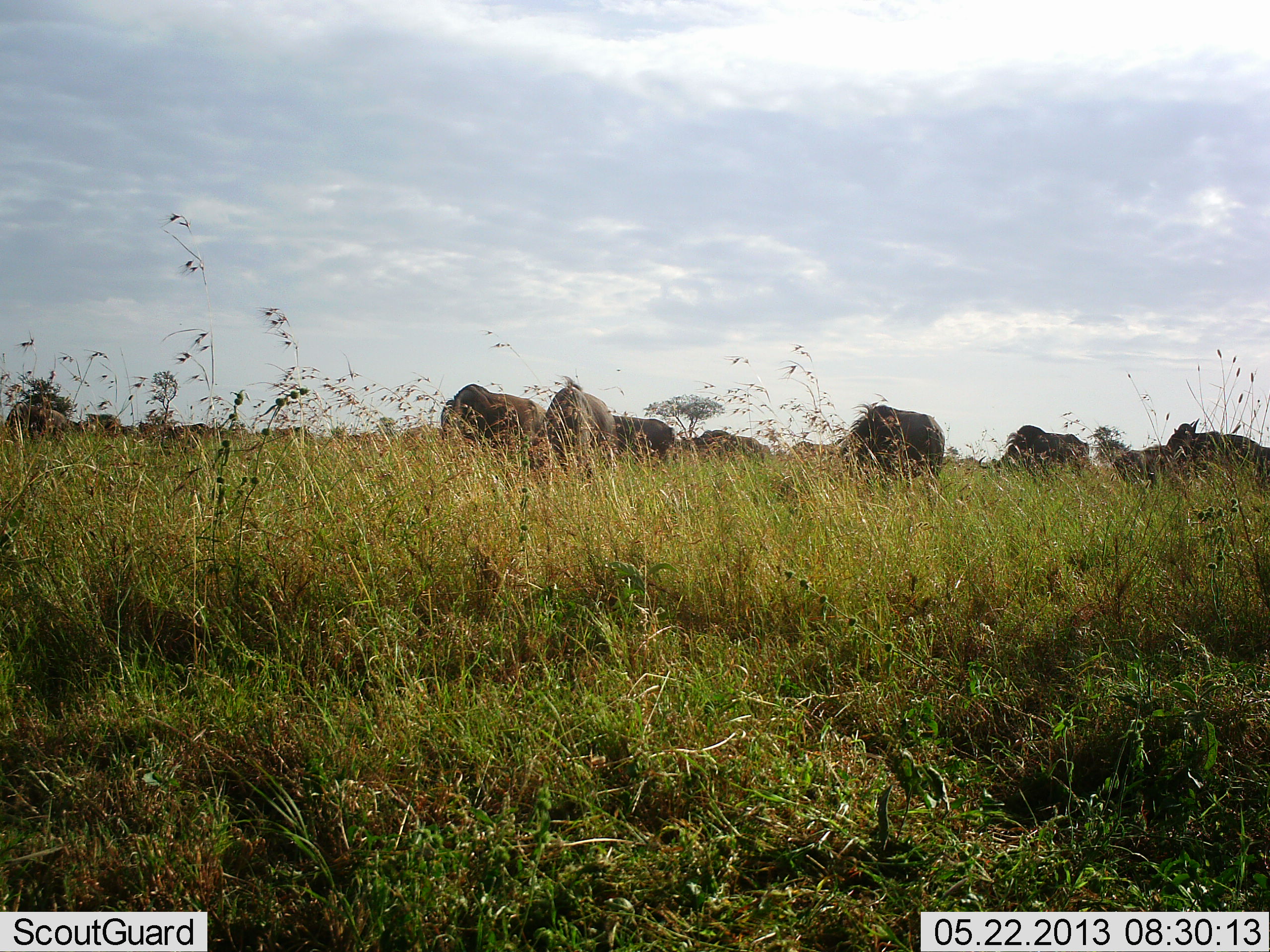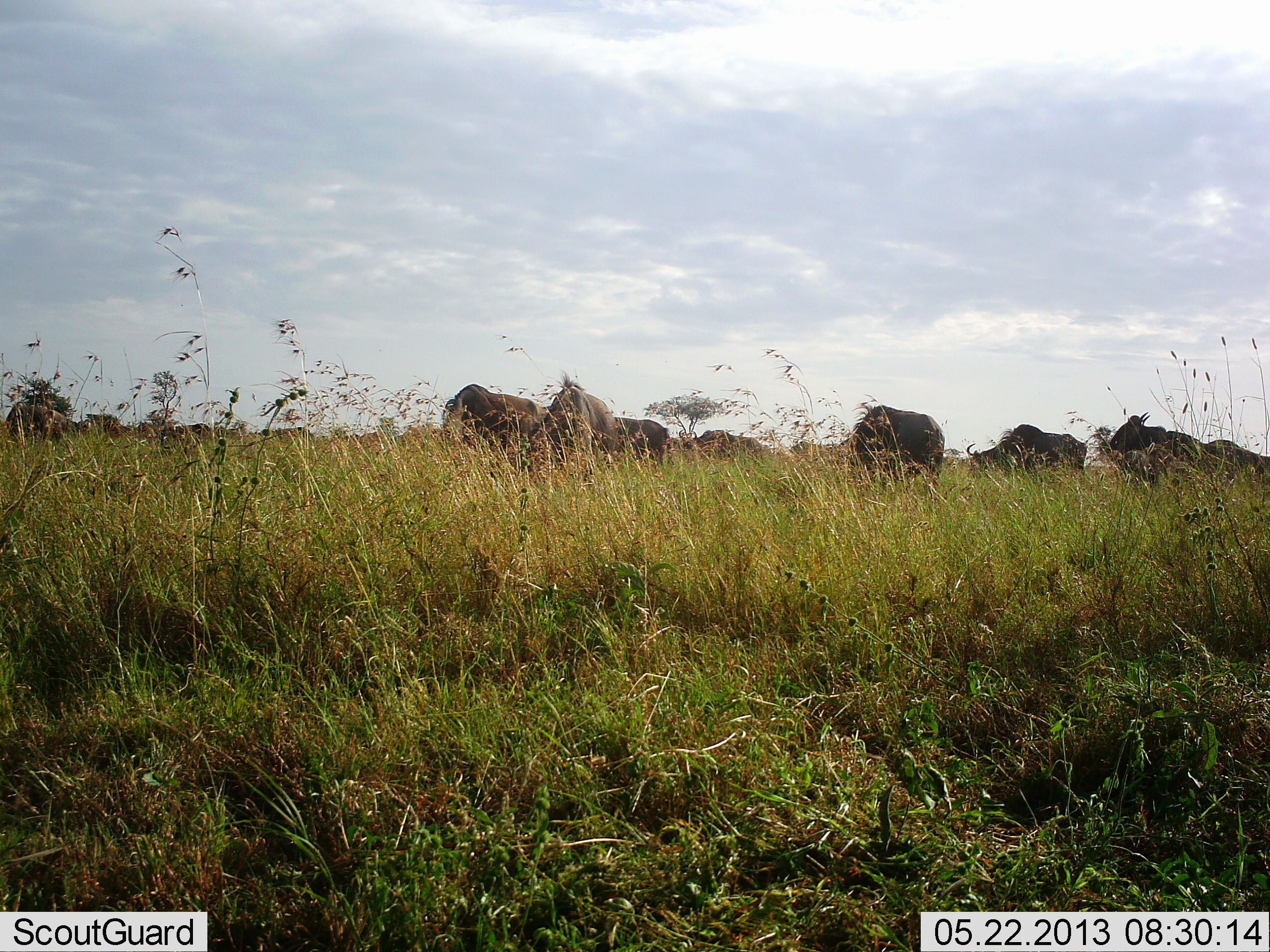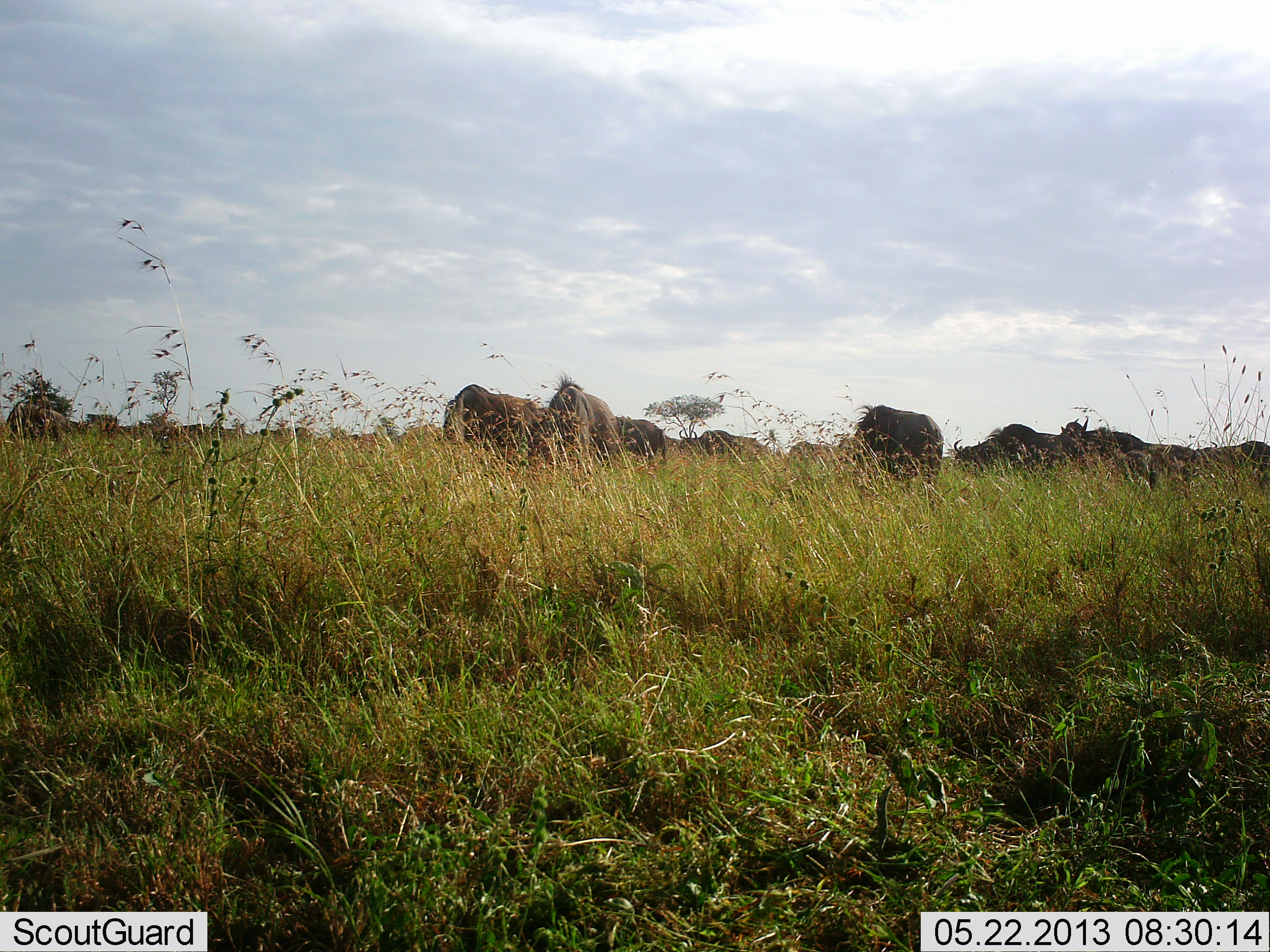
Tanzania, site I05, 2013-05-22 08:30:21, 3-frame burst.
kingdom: Animalia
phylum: Chordata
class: Mammalia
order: Artiodactyla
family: Bovidae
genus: Connochaetes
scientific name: Connochaetes taurinus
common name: blue wildebeest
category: wildebeest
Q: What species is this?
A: Wildebeest (blue wildebeest) (Connochaetes taurinus).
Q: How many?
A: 11-50.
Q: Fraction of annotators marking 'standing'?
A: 64%.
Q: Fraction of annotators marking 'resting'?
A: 0%.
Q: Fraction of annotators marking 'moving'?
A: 73%.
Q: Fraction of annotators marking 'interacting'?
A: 0%.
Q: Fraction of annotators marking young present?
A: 0%.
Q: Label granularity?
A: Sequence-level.